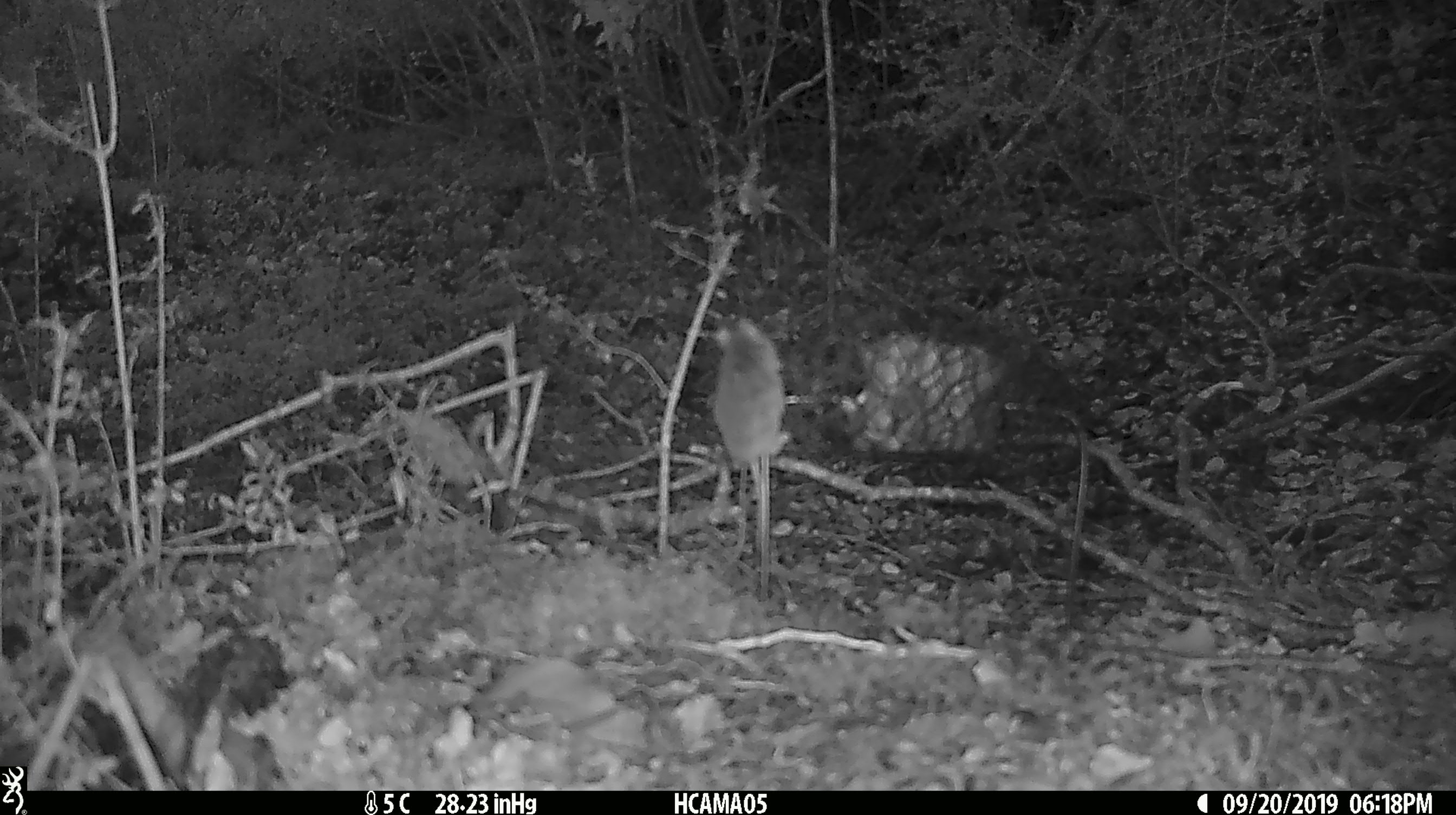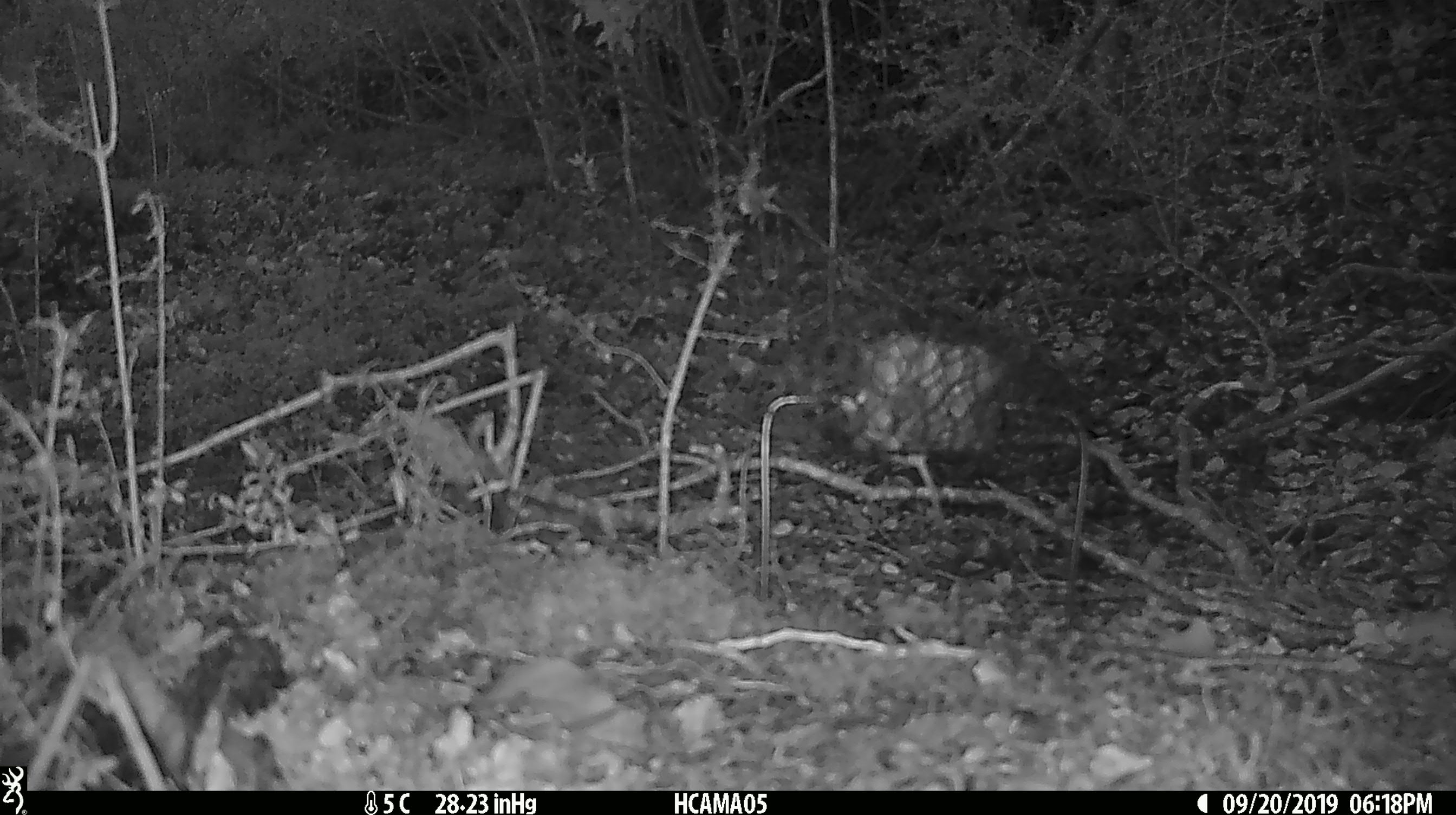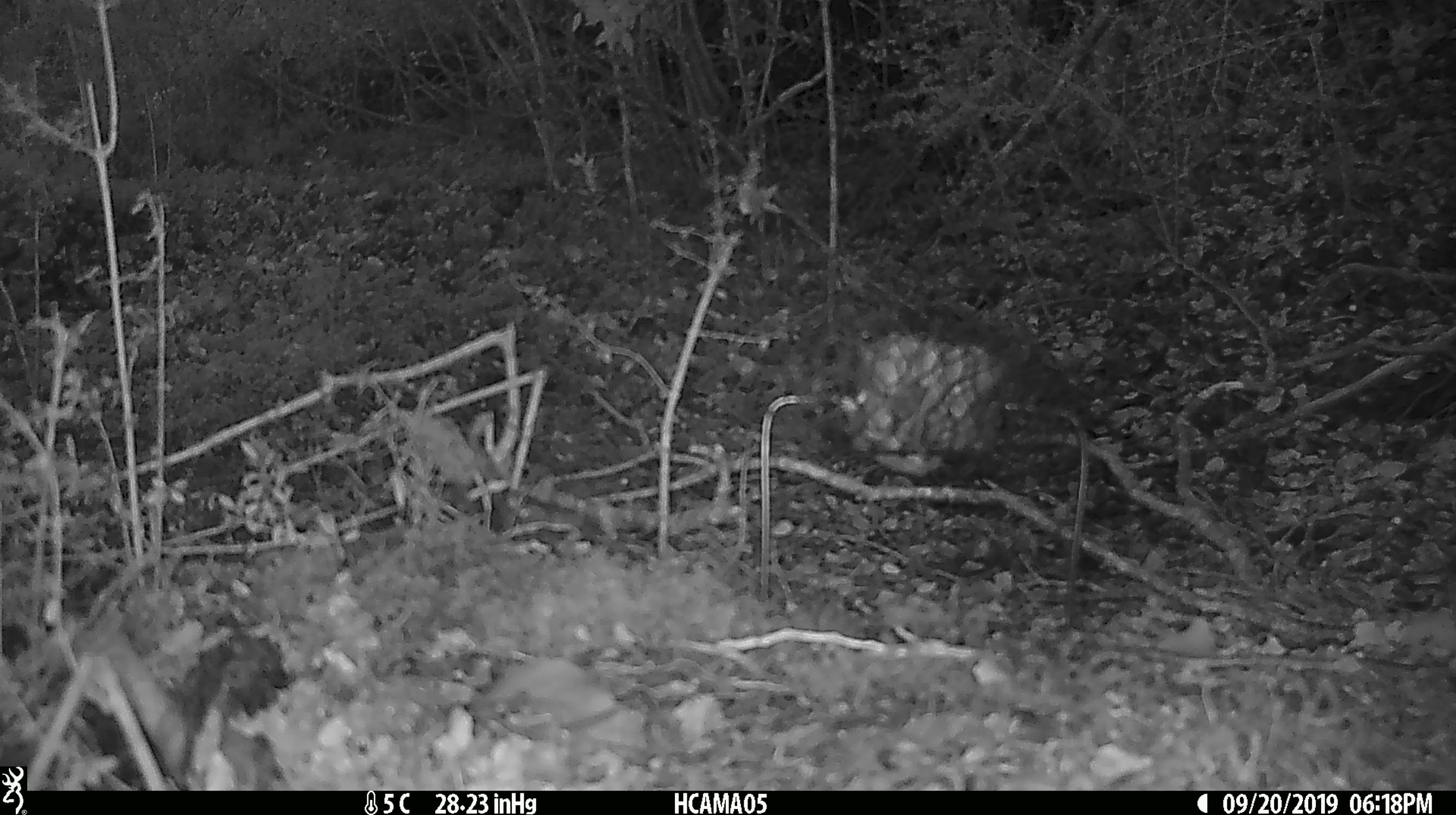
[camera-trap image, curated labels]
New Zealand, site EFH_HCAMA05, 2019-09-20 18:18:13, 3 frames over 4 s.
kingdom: Animalia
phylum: Chordata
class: Mammalia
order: Rodentia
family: Muridae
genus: Mus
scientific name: Mus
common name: mouse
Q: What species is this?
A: Mouse (Mus).